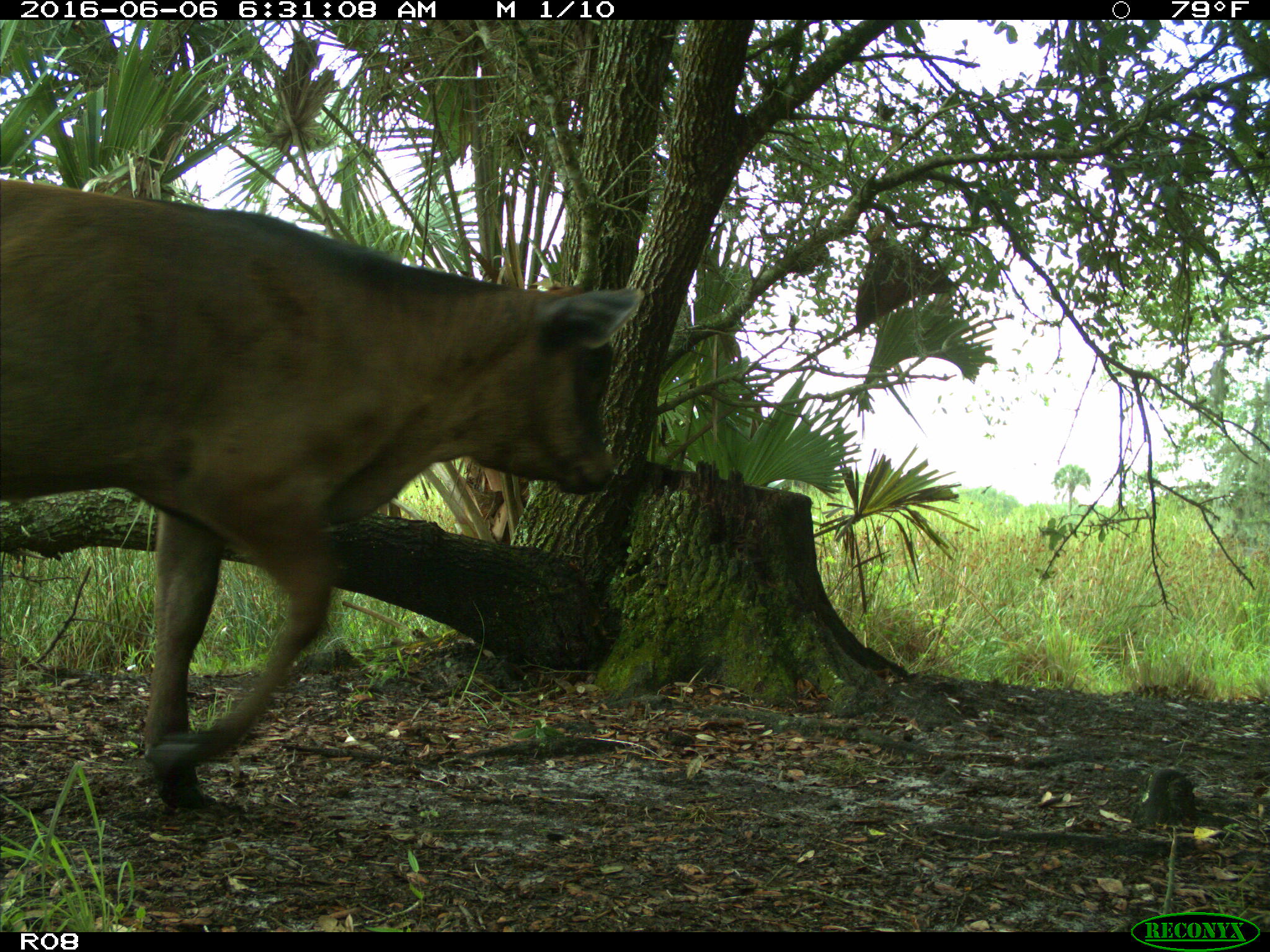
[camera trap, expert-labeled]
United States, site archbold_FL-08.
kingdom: Animalia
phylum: Chordata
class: Mammalia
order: Artiodactyla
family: Bovidae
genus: Bos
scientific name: Bos taurus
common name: domestic cow